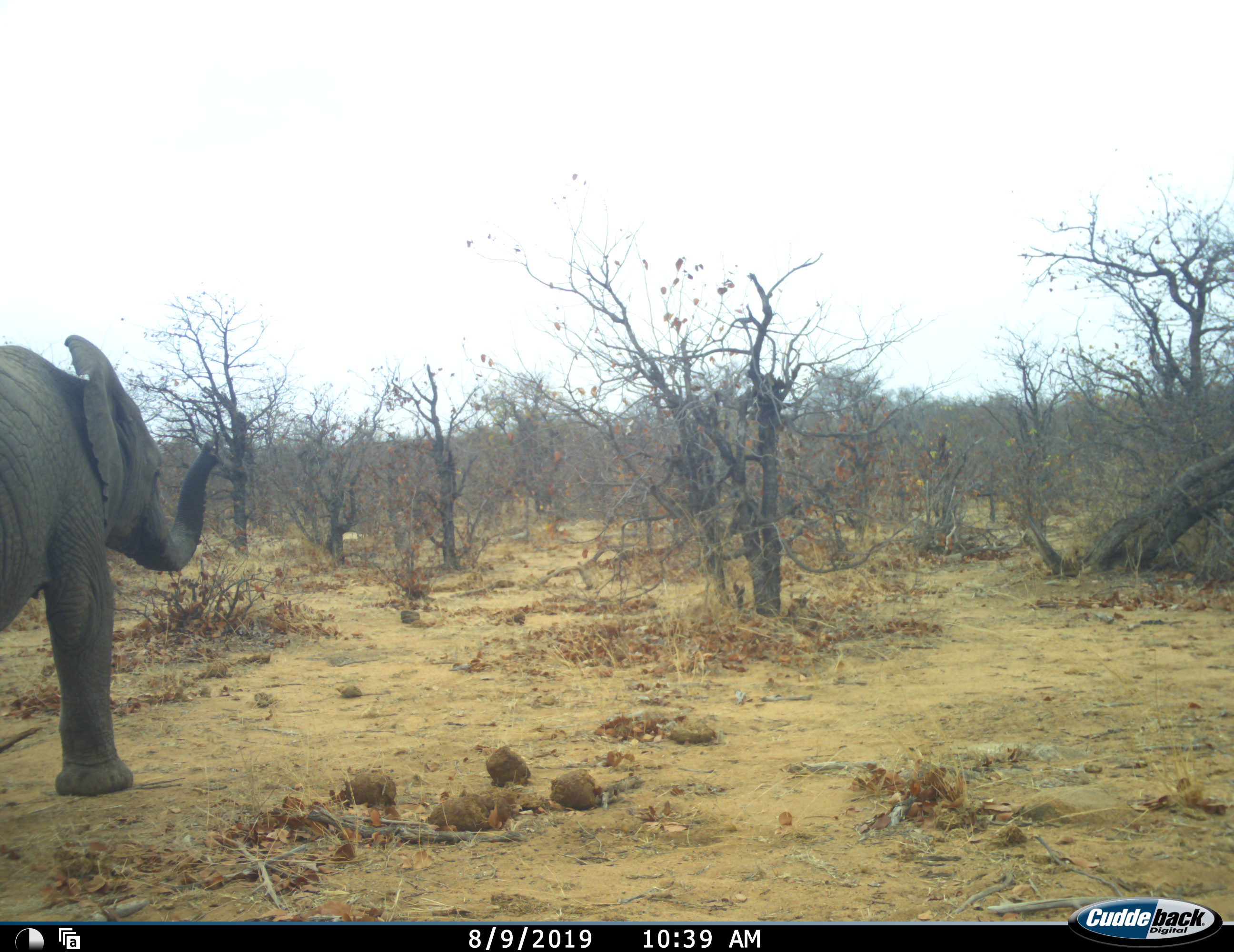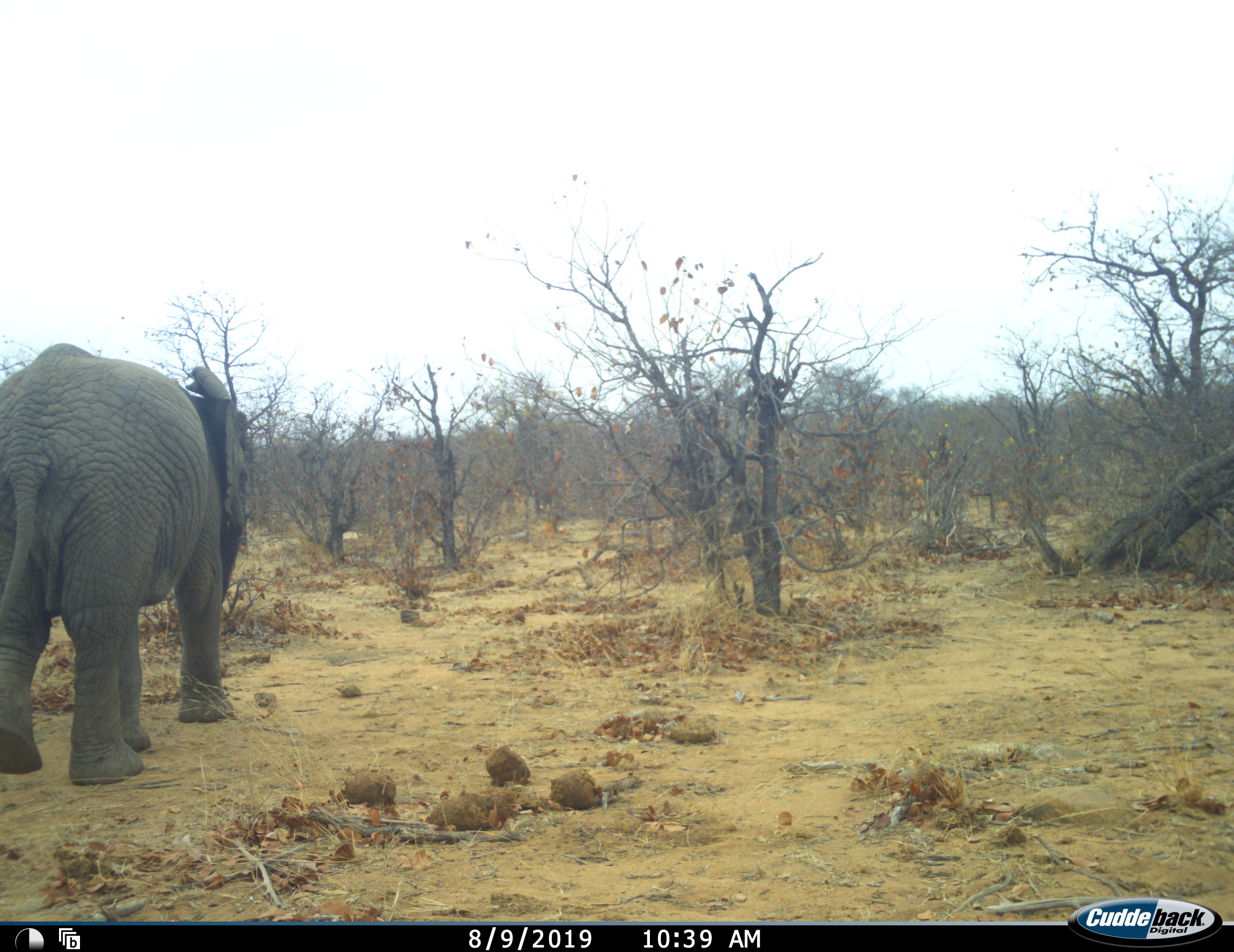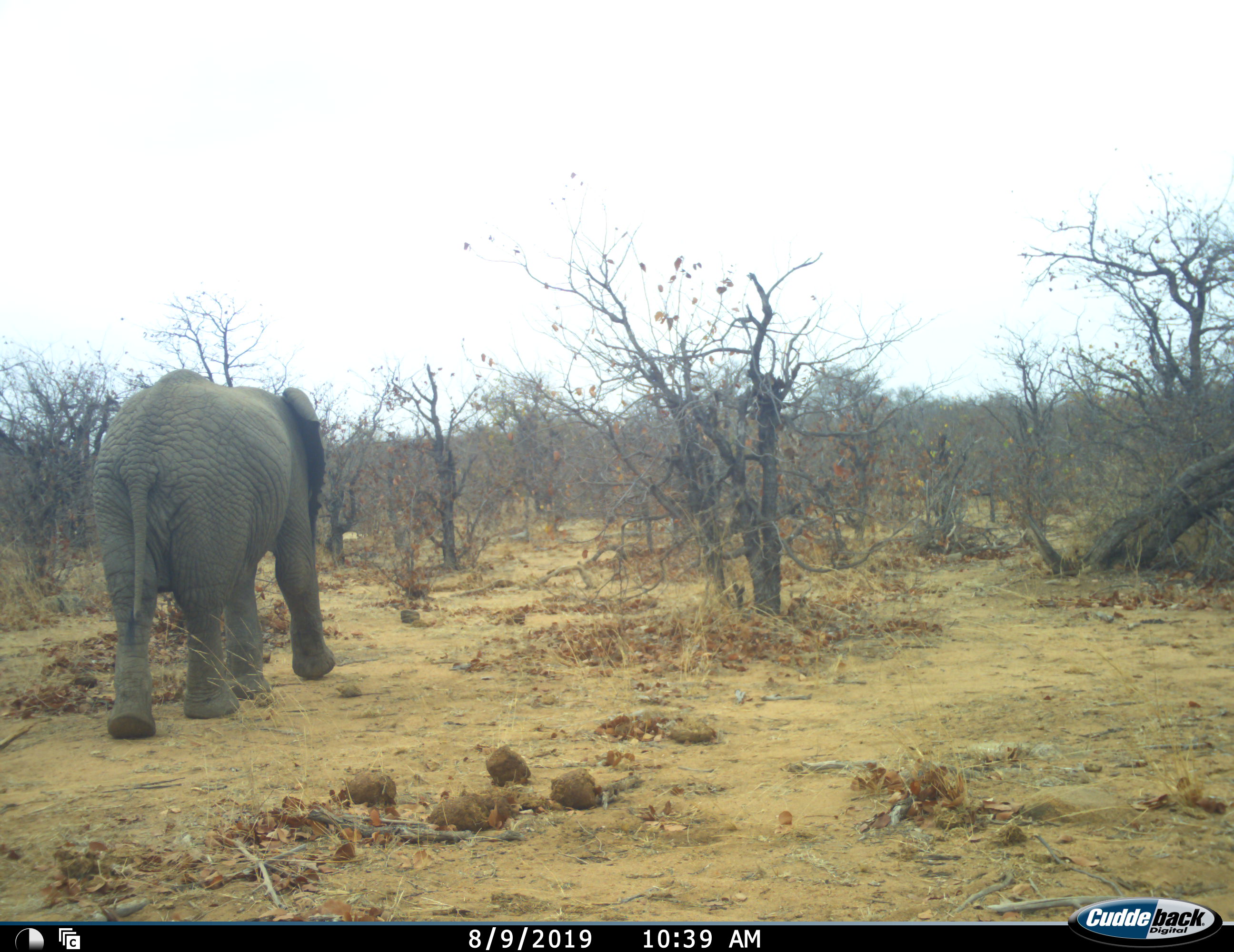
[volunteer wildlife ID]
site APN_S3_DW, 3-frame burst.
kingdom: Animalia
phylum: Chordata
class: Mammalia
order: Proboscidea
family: Elephantidae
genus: Loxodonta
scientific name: Loxodonta africana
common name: african bush elephant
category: elephant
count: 1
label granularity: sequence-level